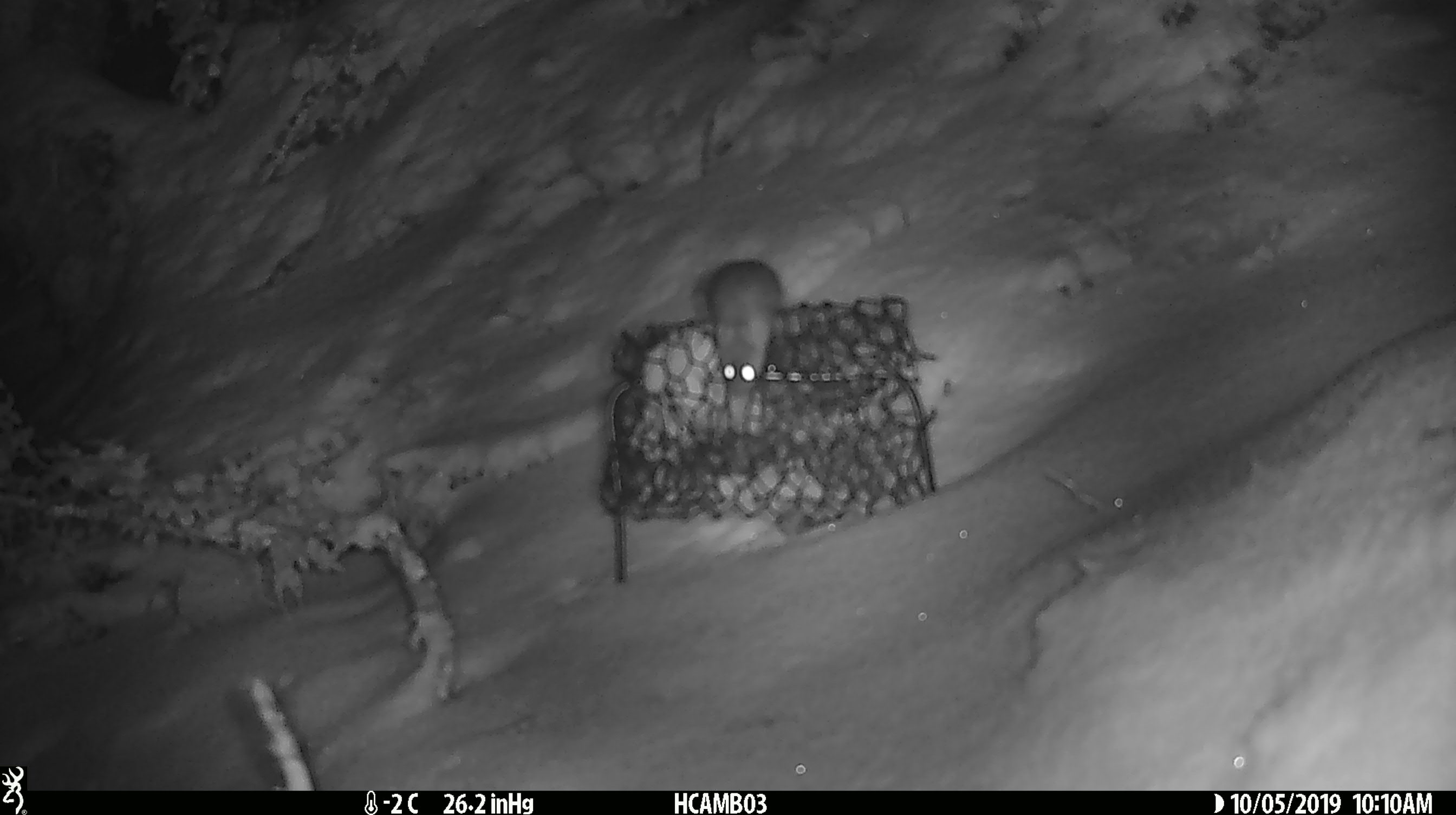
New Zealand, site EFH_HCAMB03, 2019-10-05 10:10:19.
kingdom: Animalia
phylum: Chordata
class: Mammalia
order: Rodentia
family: Muridae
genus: Mus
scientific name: Mus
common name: mouse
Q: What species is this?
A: Mouse (Mus).